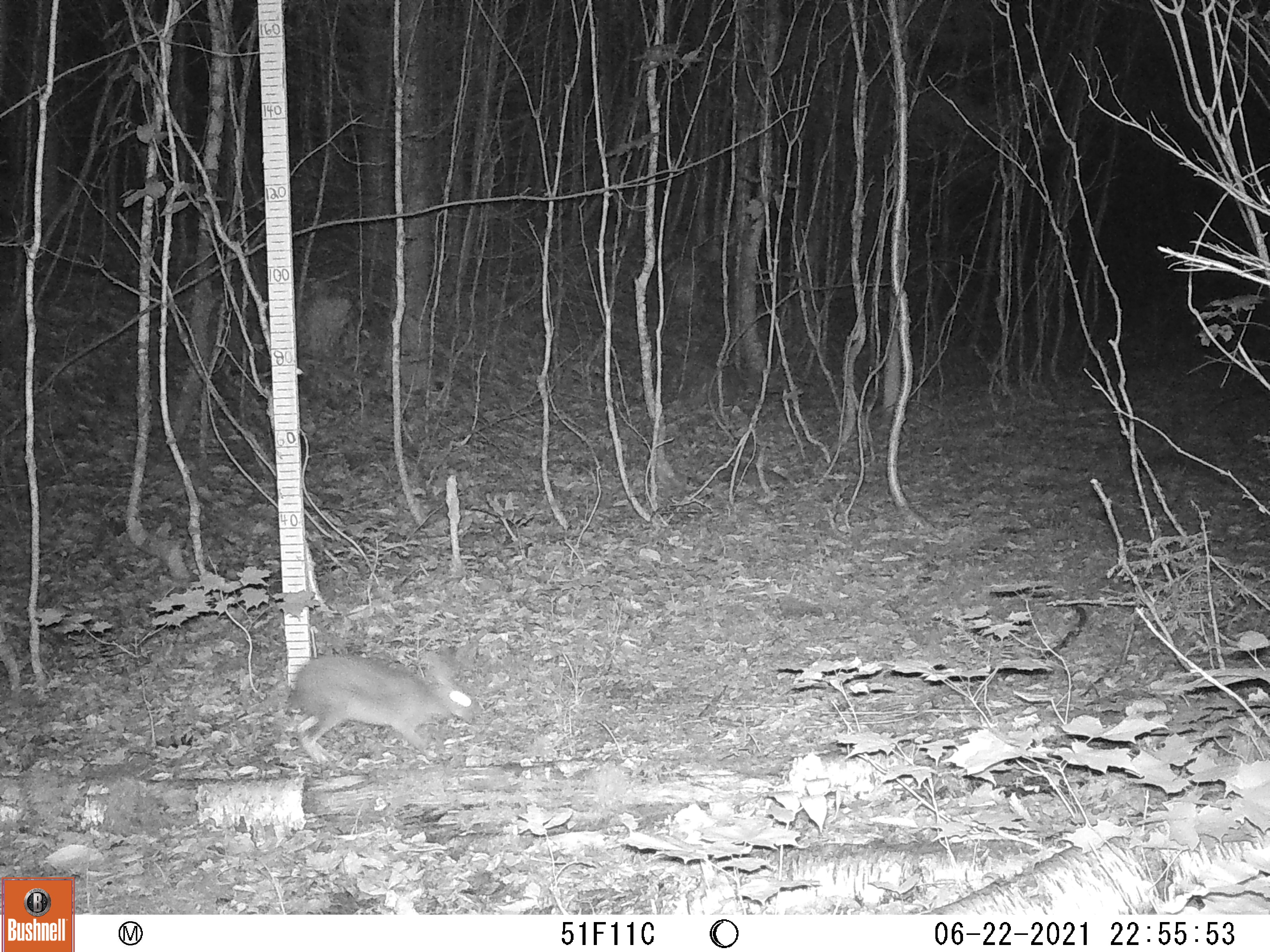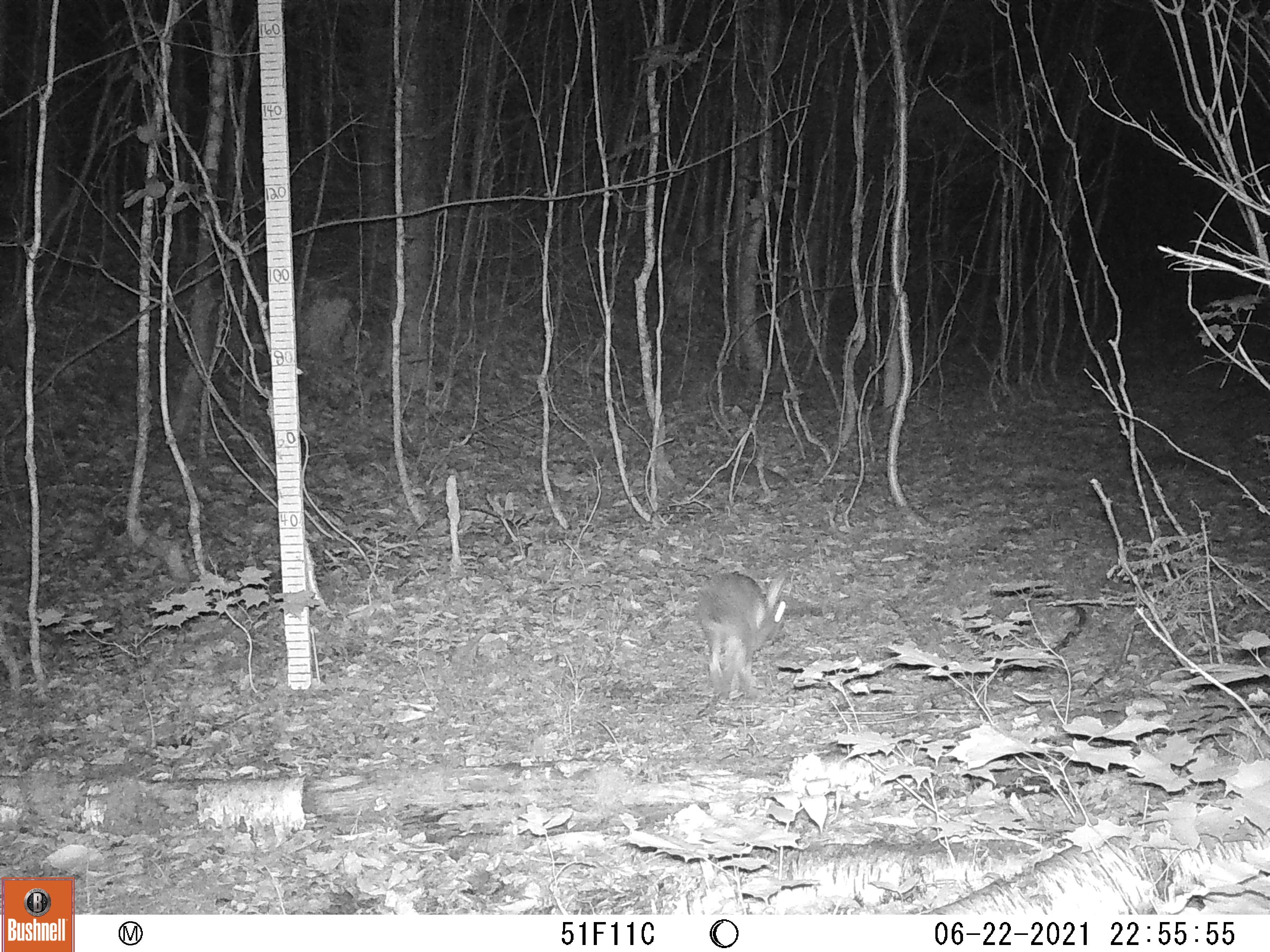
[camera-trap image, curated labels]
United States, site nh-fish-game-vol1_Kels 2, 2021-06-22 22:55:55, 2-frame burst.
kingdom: Animalia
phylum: Chordata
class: Mammalia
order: Lagomorpha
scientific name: Lagomorpha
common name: rabbit or hare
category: rabbit or hare sp.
Rabbit or hare sp. (rabbit or hare) (Lagomorpha).